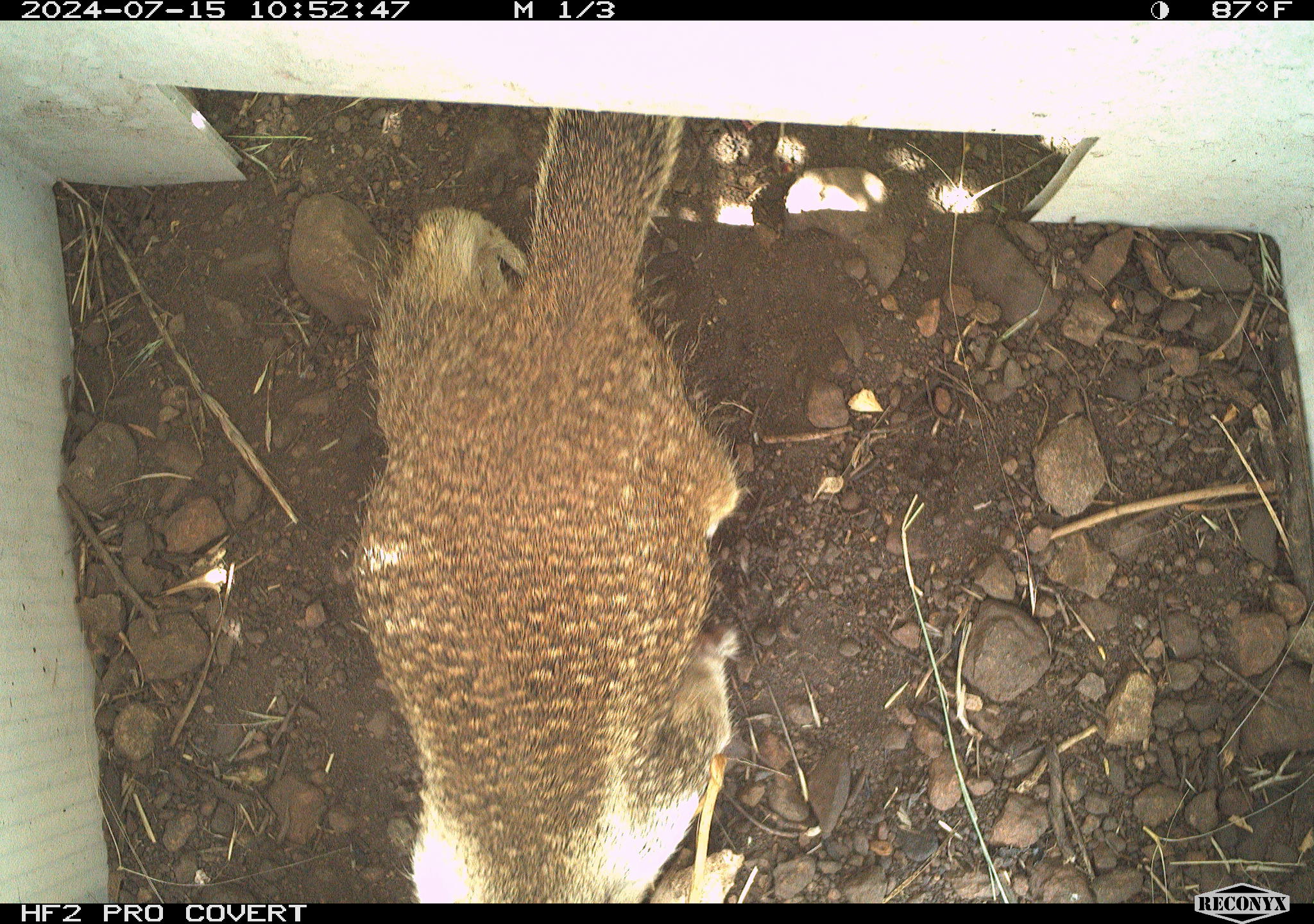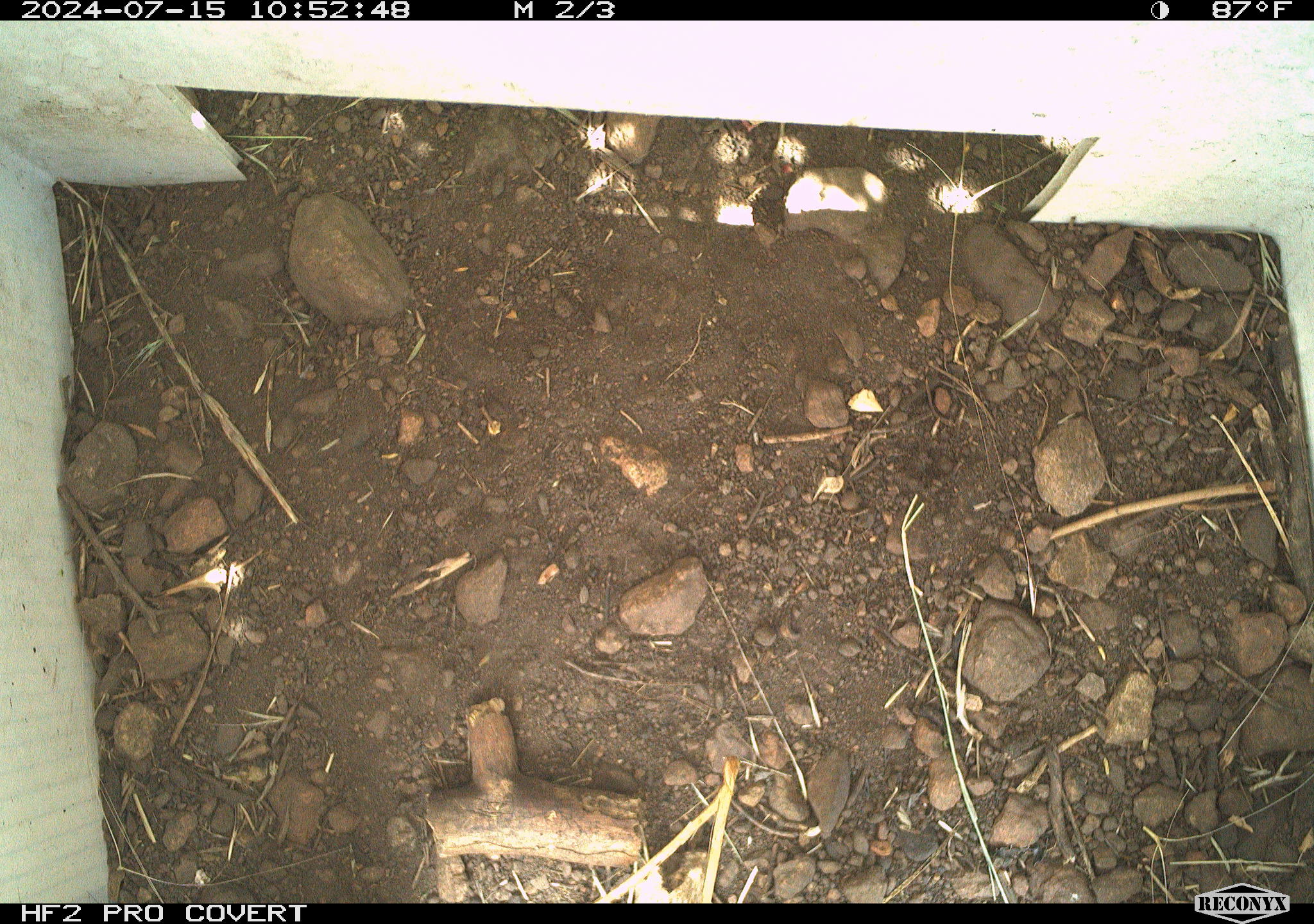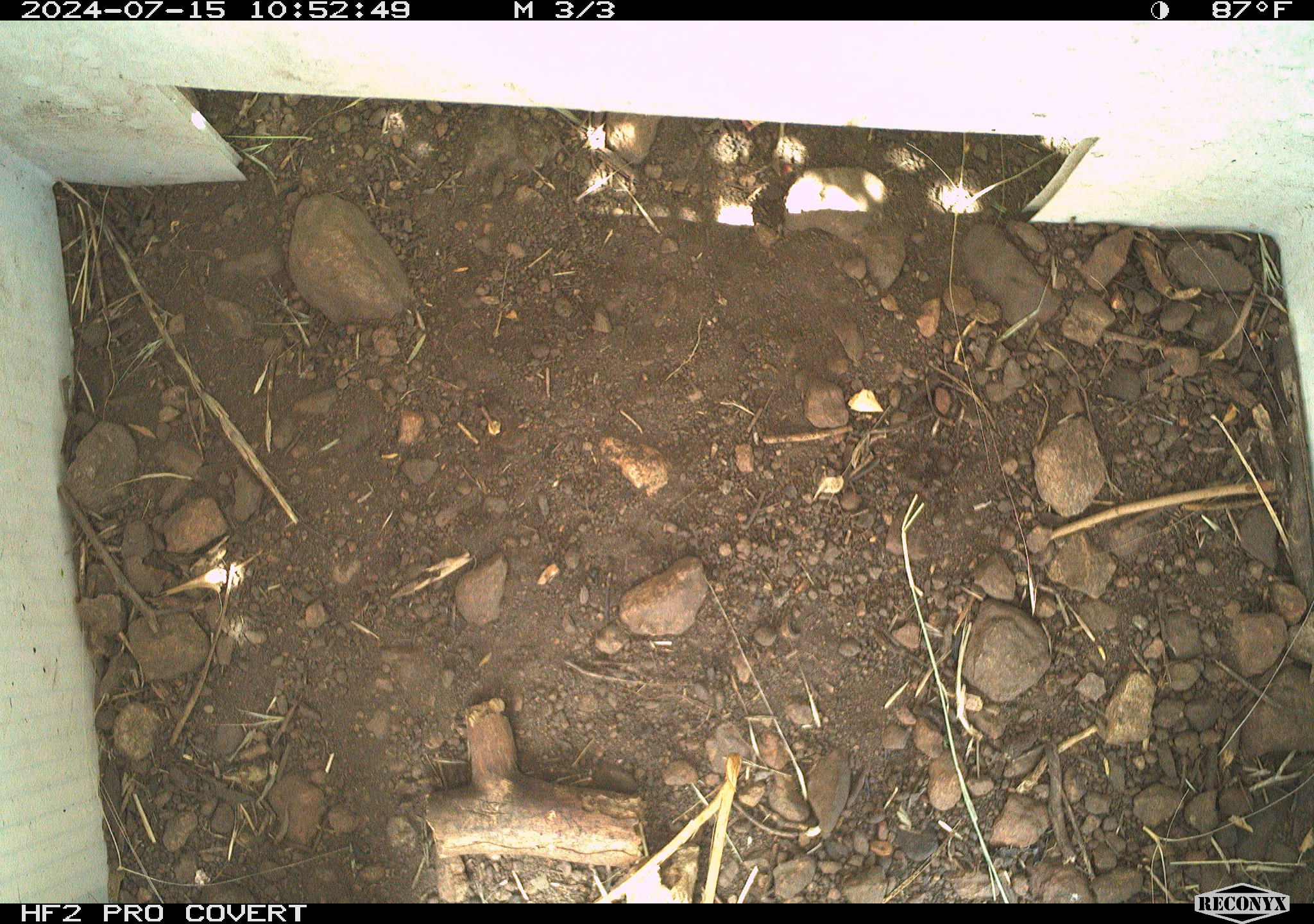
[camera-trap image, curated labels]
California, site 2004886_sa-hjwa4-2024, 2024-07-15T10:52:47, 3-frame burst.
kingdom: Animalia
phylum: Chordata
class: Mammalia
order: Rodentia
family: Sciuridae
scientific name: Sciuridae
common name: squirrels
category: sciuridae family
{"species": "sciuridae family (squirrels) (Sciuridae)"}